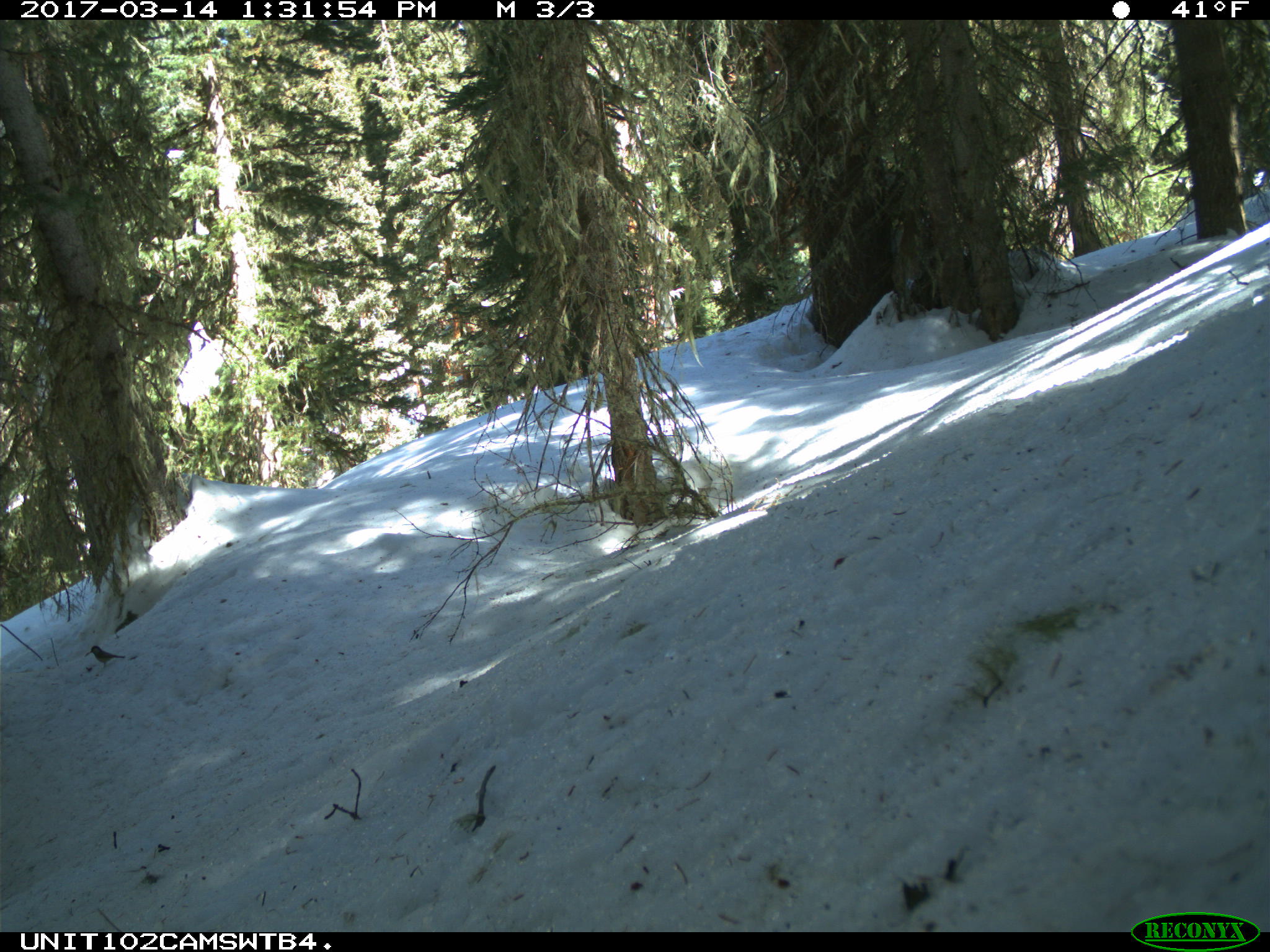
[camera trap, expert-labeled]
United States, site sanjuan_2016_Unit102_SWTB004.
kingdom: Animalia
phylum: Chordata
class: Aves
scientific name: Aves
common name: birds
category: unidentified bird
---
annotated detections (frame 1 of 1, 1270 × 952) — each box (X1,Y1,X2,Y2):
animal: (86,644,126,668)